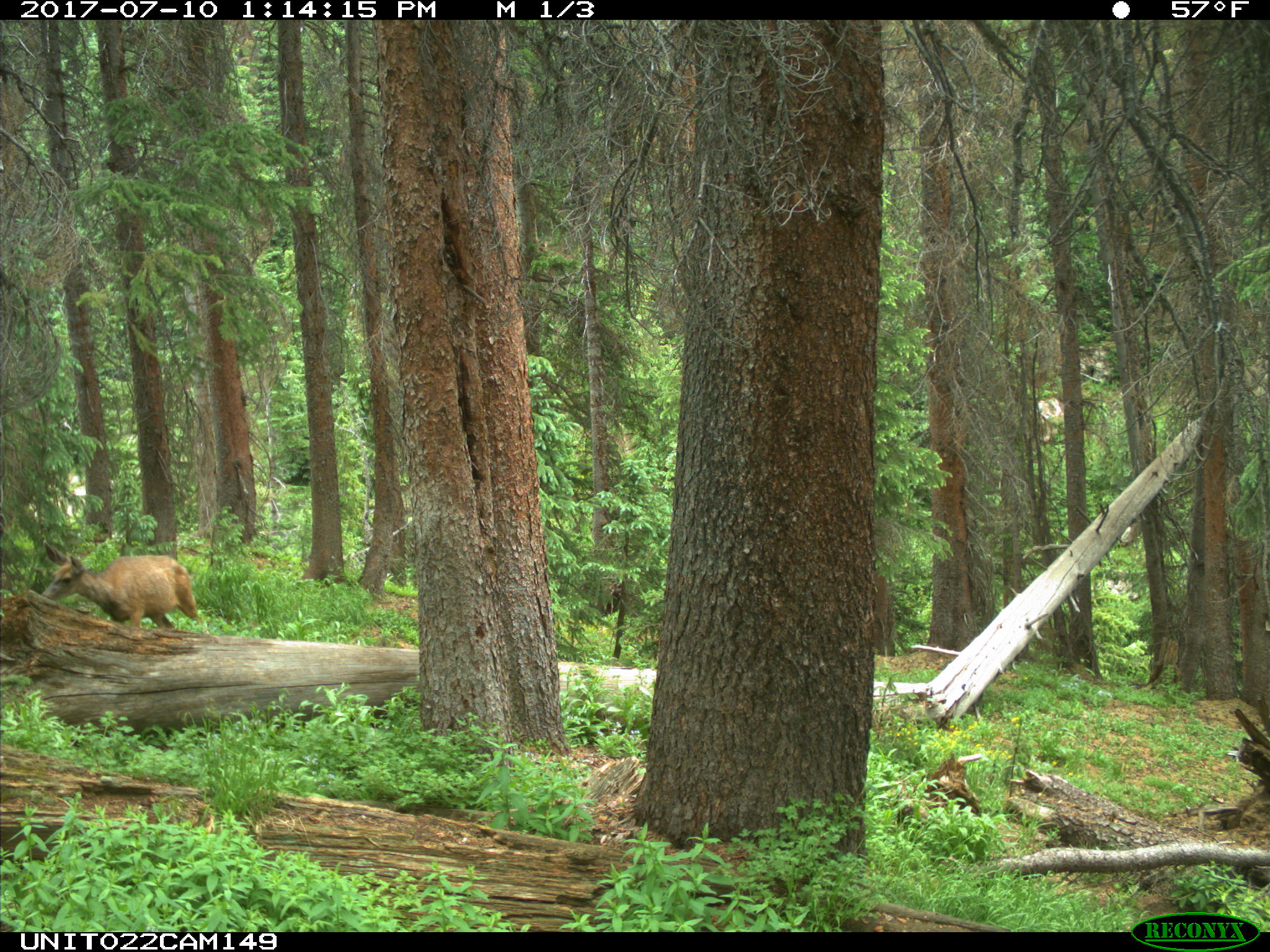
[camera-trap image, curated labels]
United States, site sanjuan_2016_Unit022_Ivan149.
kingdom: Animalia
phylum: Chordata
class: Mammalia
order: Artiodactyla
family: Cervidae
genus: Odocoileus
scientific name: Odocoileus hemionus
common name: mule deer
Odocoileus hemionus (mule deer).